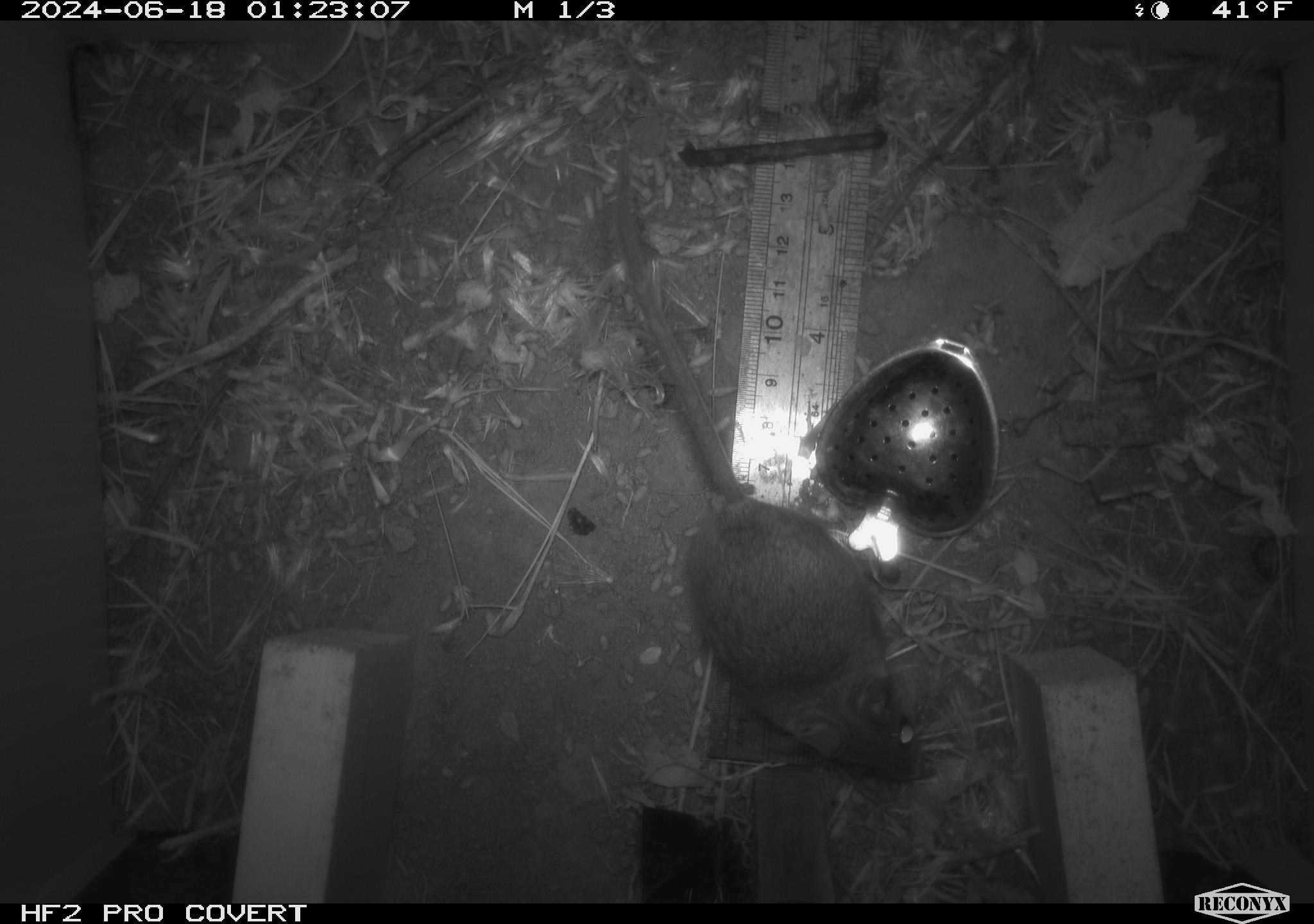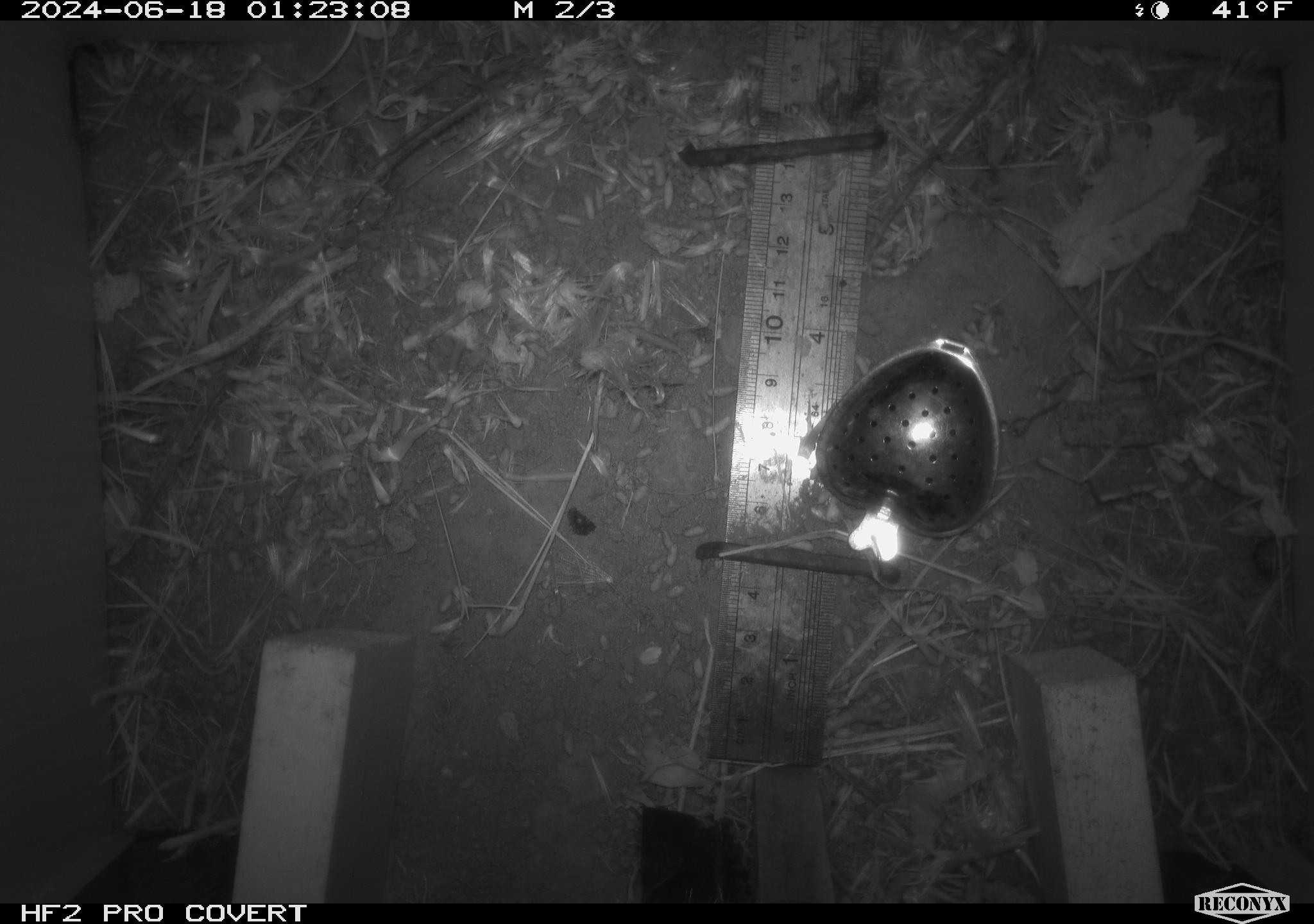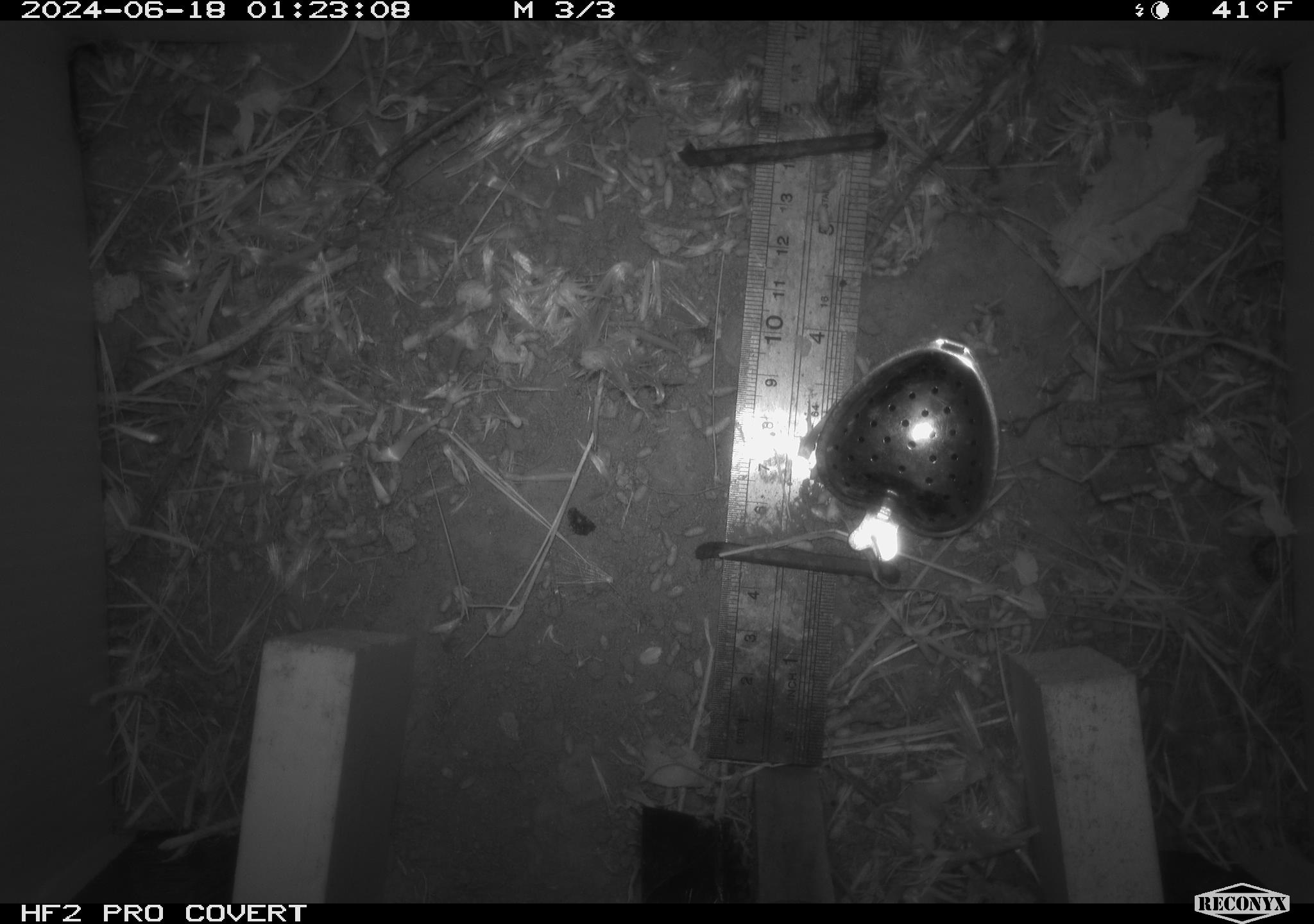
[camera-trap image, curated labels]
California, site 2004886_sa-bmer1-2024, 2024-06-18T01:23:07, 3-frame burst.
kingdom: Animalia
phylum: Chordata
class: Mammalia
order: Rodentia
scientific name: Rodentia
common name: mouse species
Mouse species (Rodentia).